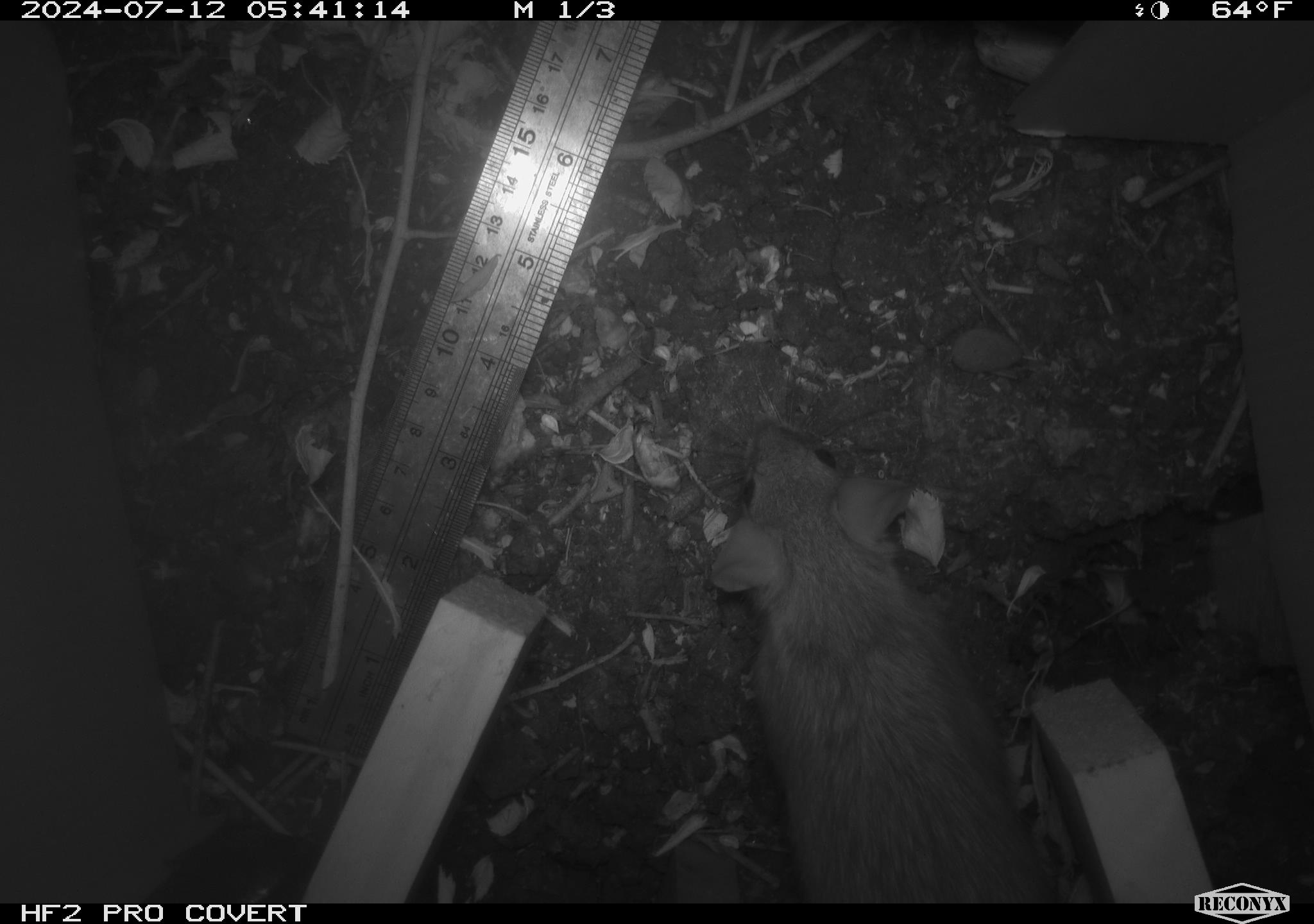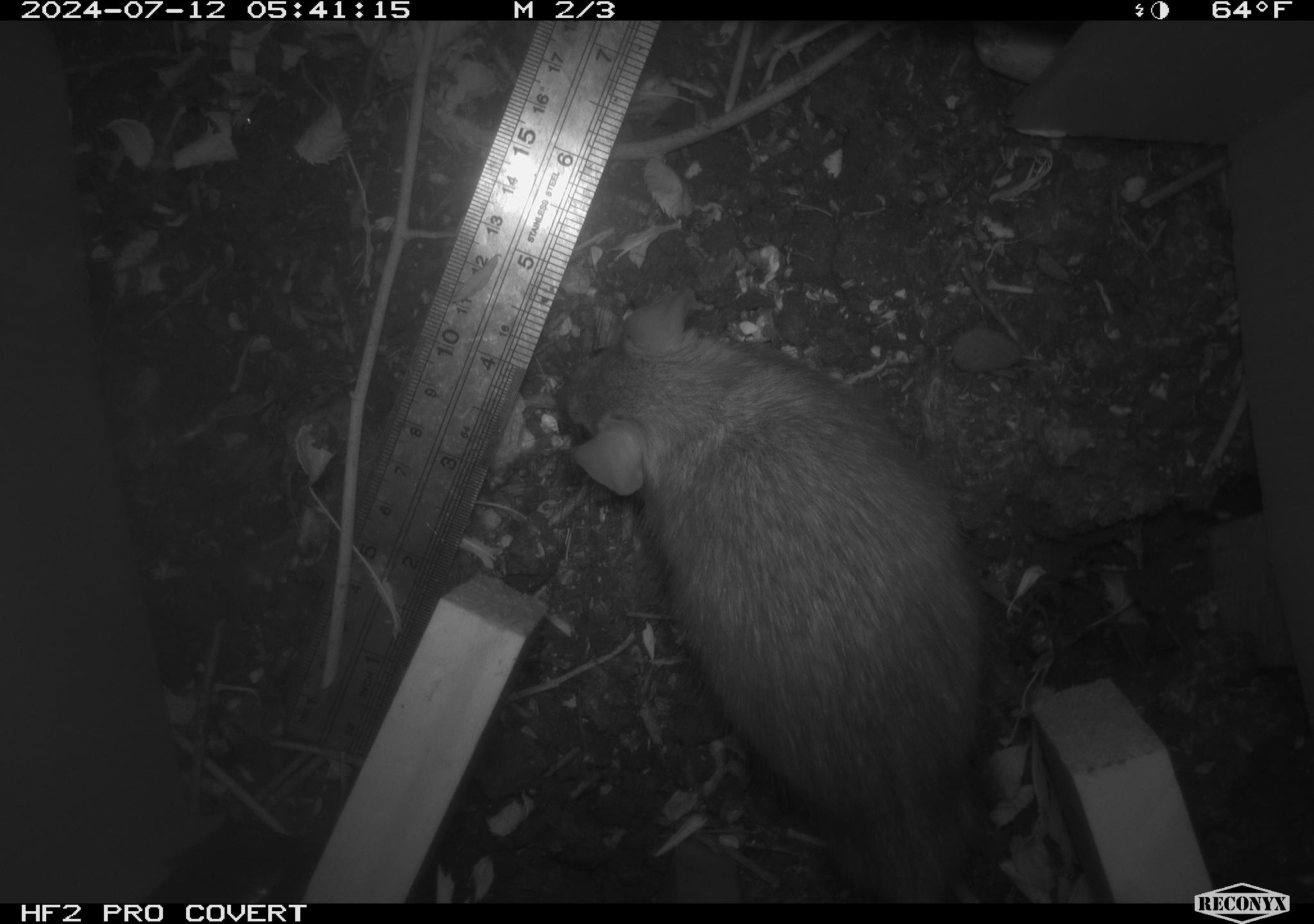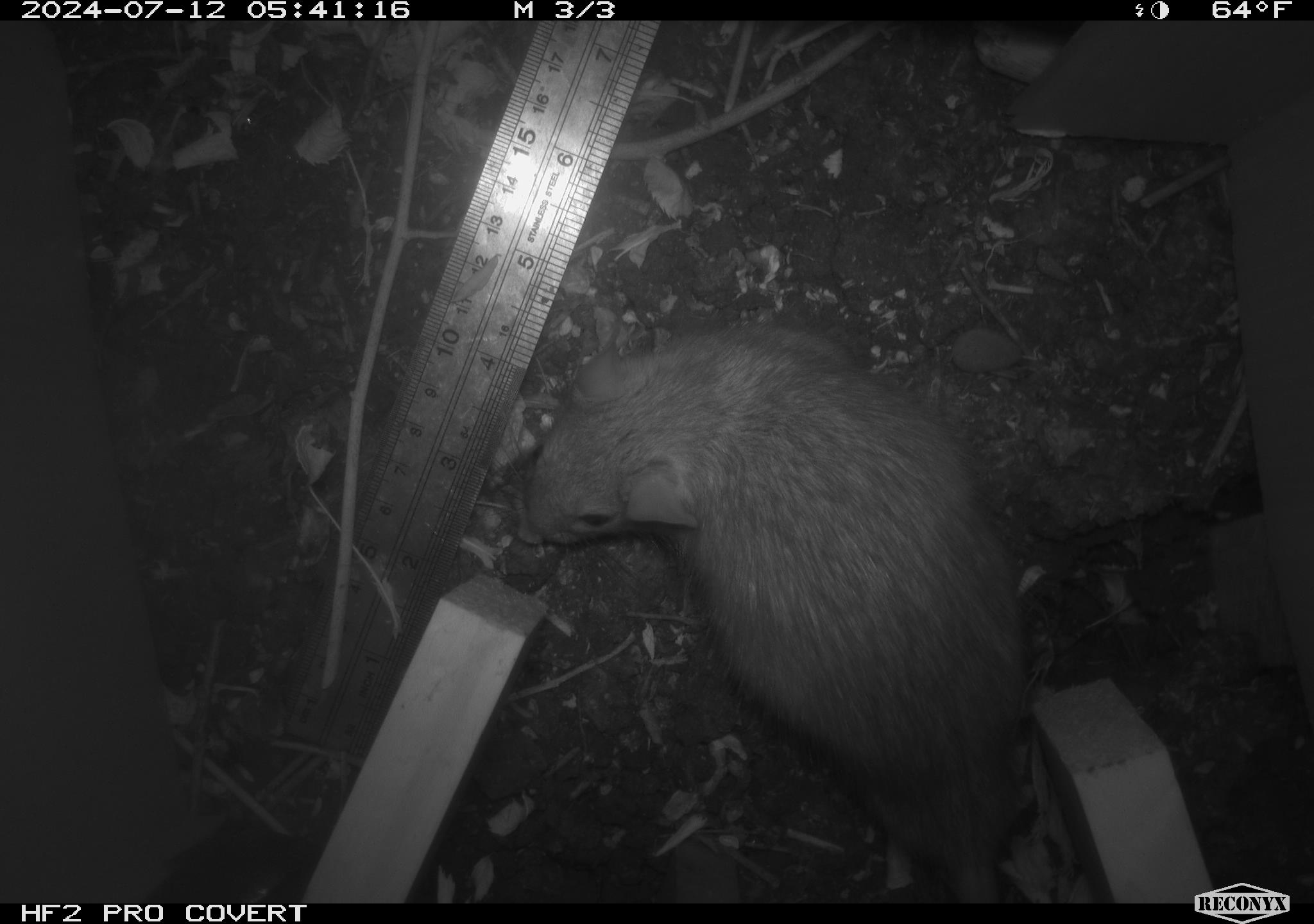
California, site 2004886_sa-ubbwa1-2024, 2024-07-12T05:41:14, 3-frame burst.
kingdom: Animalia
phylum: Chordata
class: Mammalia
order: Rodentia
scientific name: Rodentia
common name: woodrat or rat or mouse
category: woodrat or rat or mouse species